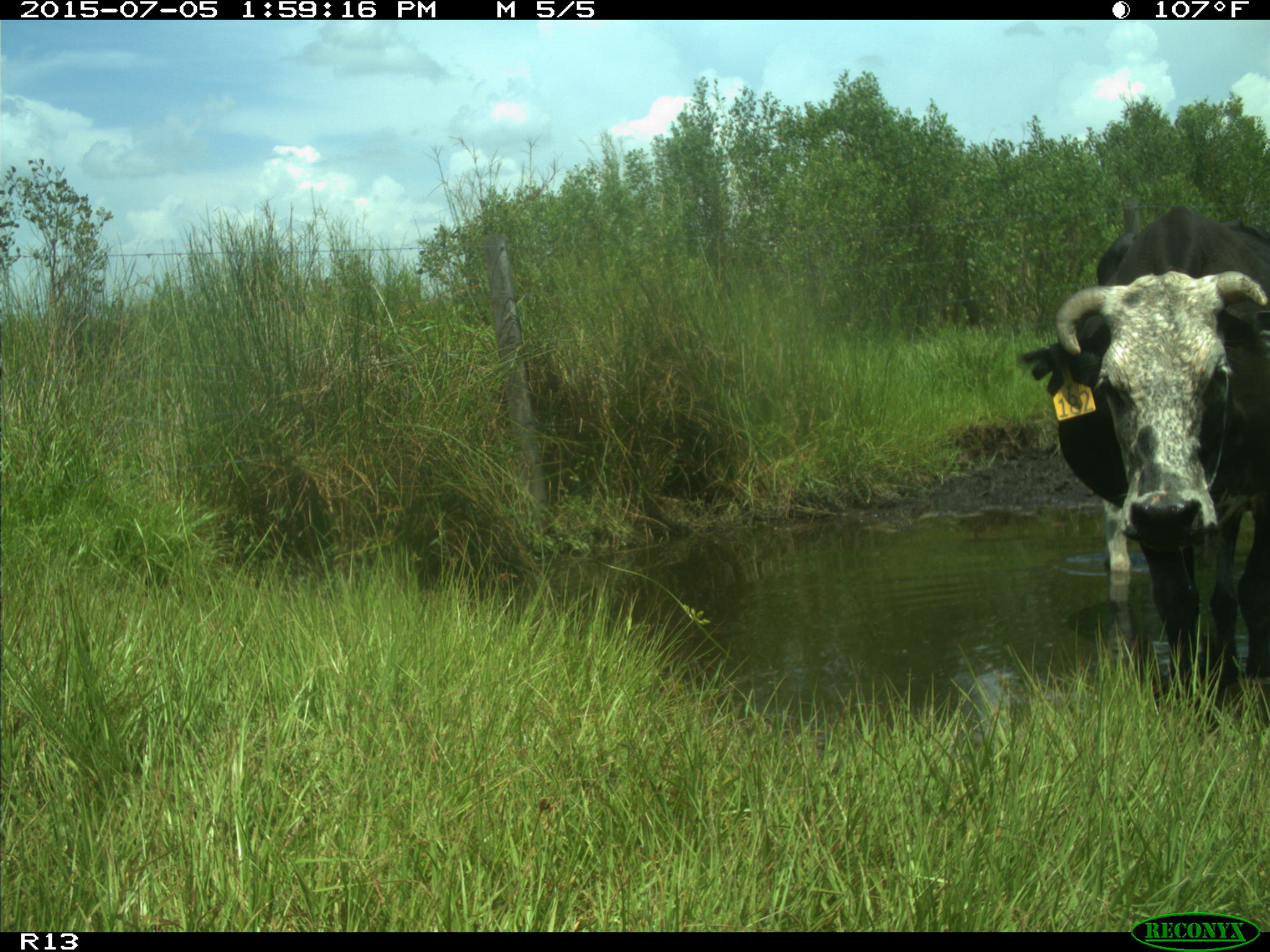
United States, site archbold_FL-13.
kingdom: Animalia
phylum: Chordata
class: Mammalia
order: Artiodactyla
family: Bovidae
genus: Bos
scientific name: Bos taurus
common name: domestic cow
Bos taurus (domestic cow).